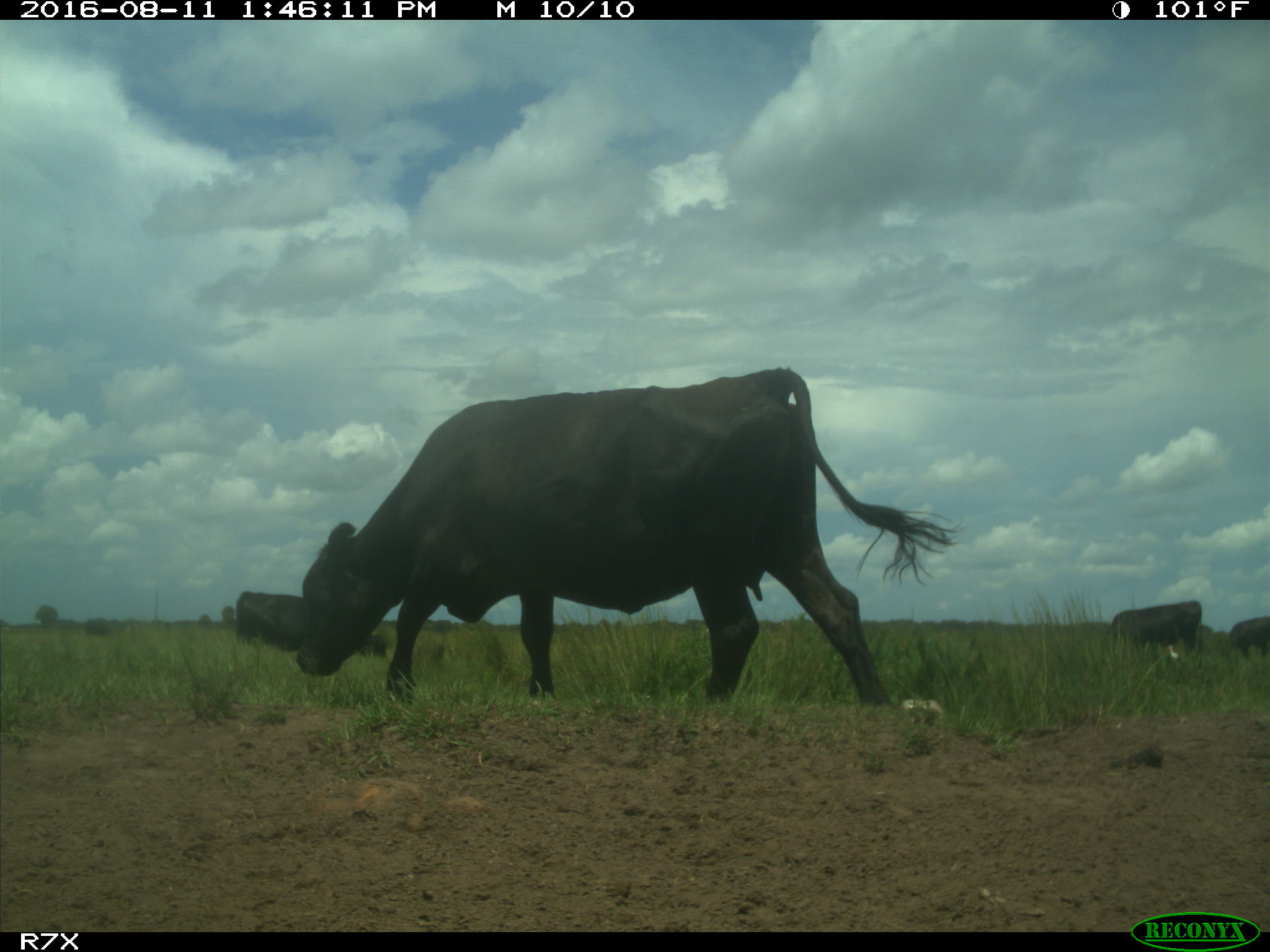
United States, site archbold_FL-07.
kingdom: Animalia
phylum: Chordata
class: Mammalia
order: Artiodactyla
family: Bovidae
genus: Bos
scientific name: Bos taurus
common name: domestic cow